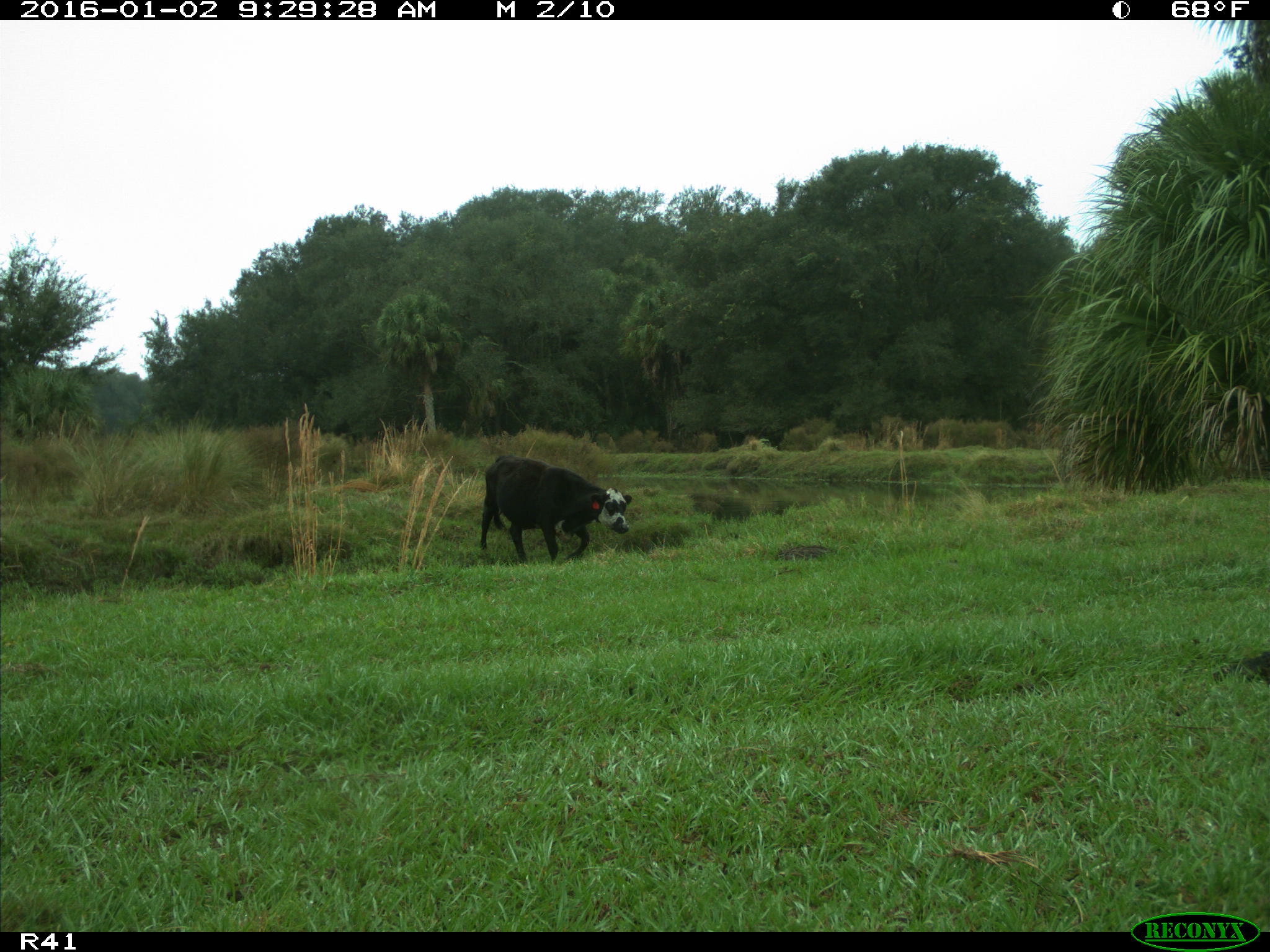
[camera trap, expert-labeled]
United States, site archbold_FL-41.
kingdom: Animalia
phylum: Chordata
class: Mammalia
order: Artiodactyla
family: Bovidae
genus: Bos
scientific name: Bos taurus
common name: domestic cow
Bos taurus (domestic cow).